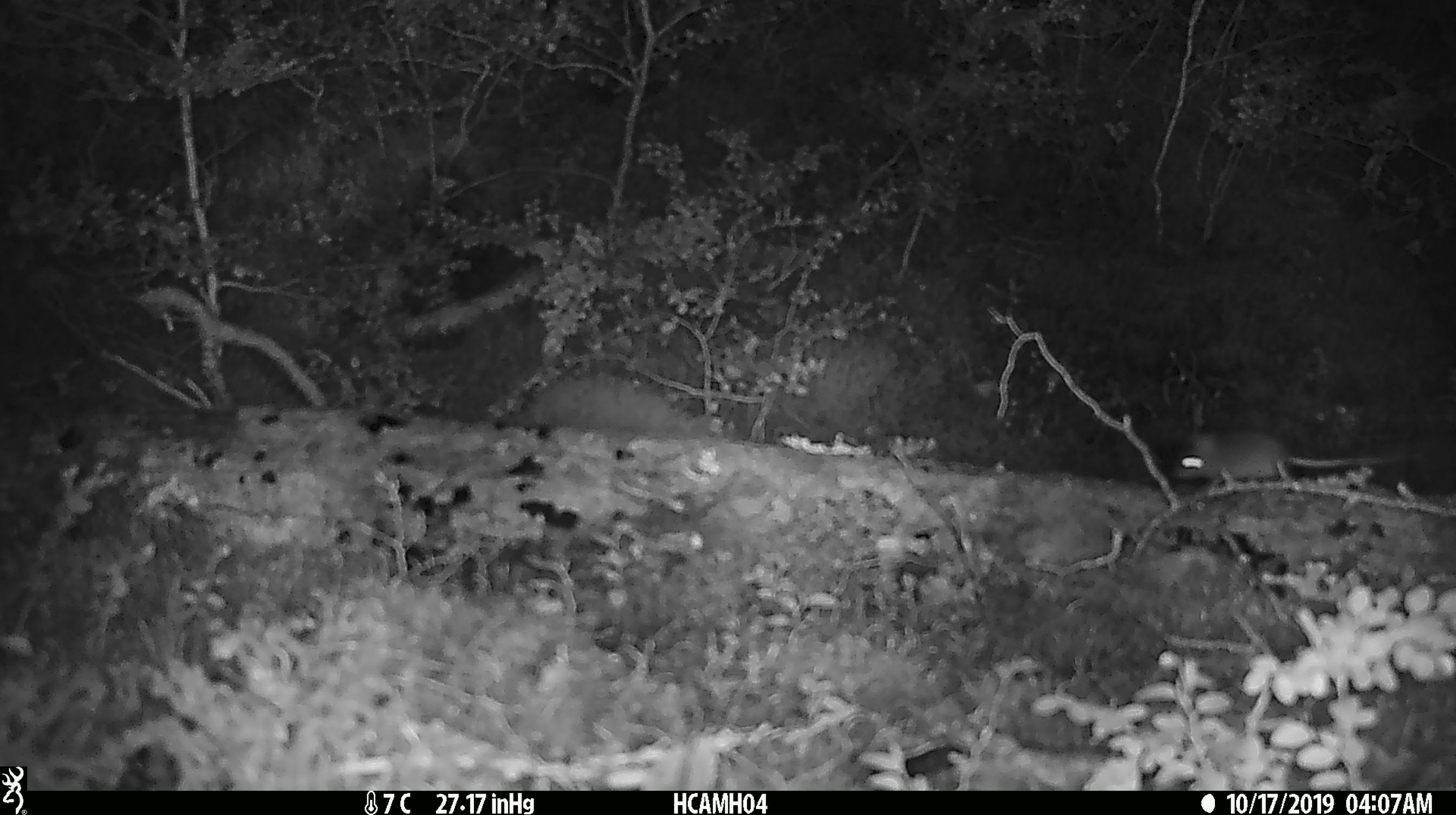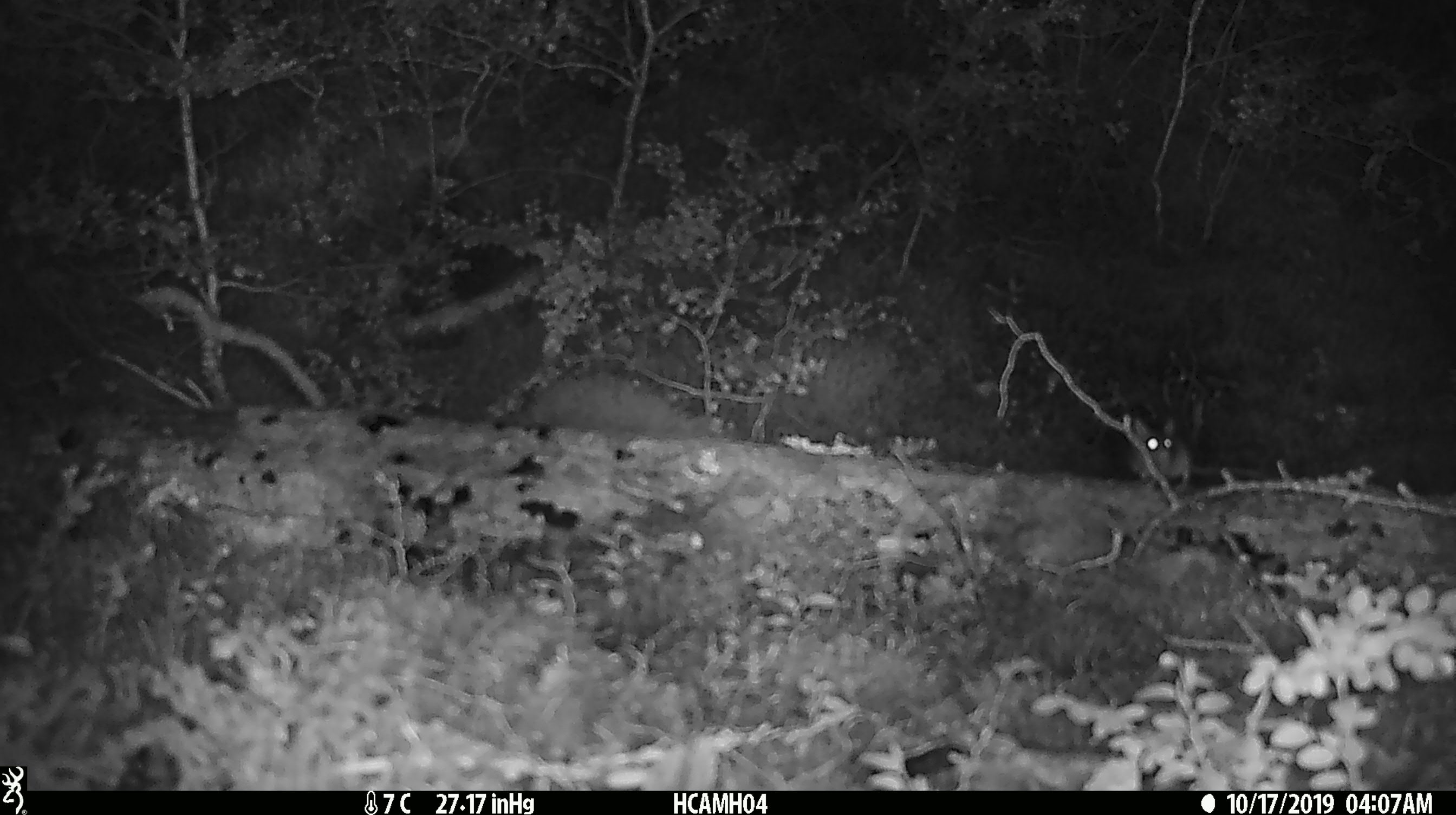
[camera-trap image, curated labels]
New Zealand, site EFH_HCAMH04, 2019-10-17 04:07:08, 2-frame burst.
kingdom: Animalia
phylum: Chordata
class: Mammalia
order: Rodentia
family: Muridae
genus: Mus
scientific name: Mus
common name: mouse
Mouse (Mus).